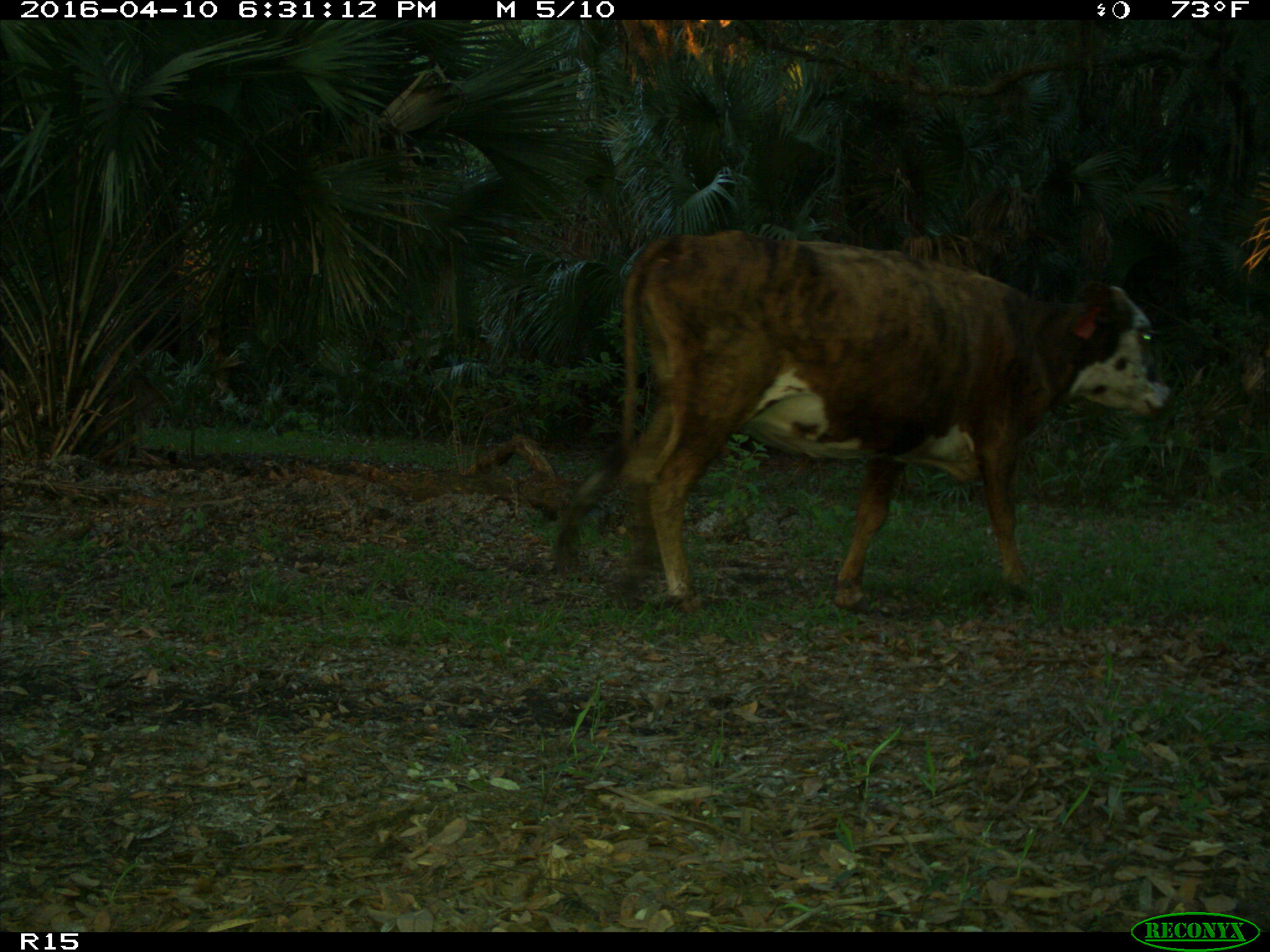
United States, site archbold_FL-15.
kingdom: Animalia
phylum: Chordata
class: Mammalia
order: Artiodactyla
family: Bovidae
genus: Bos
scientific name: Bos taurus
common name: domestic cow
Bos taurus (domestic cow).